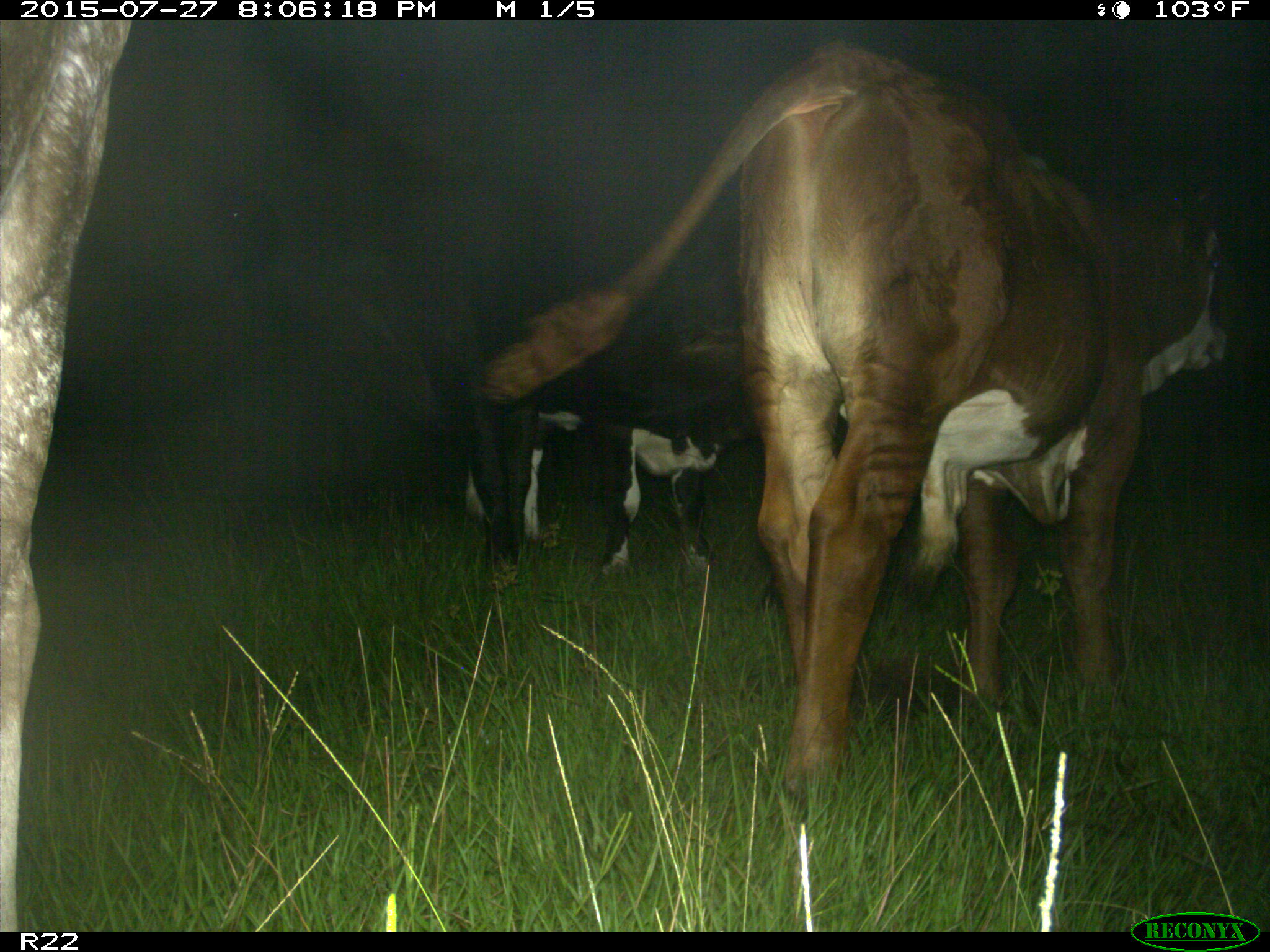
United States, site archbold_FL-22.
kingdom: Animalia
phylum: Chordata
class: Mammalia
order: Artiodactyla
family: Bovidae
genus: Bos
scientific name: Bos taurus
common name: domestic cow